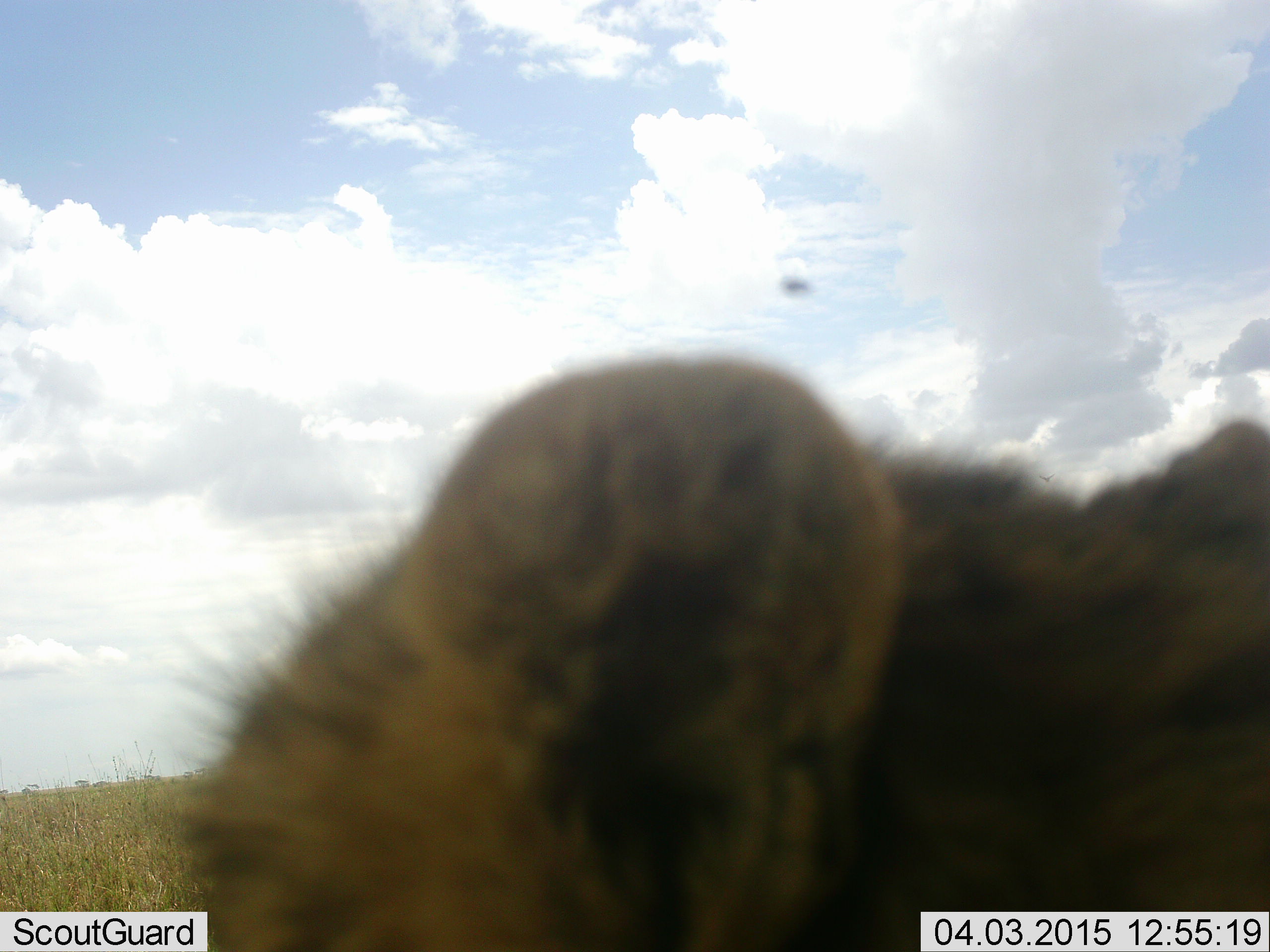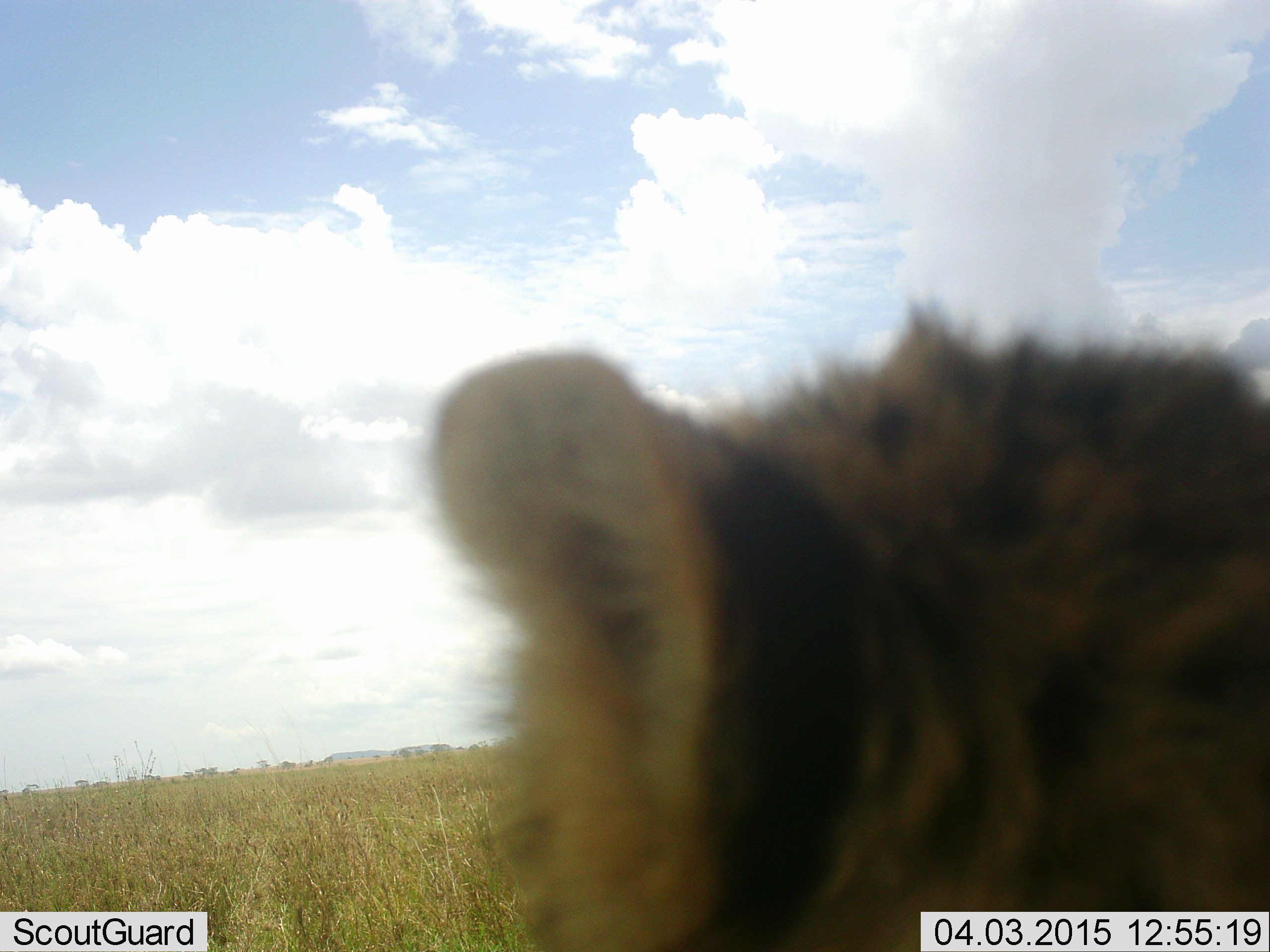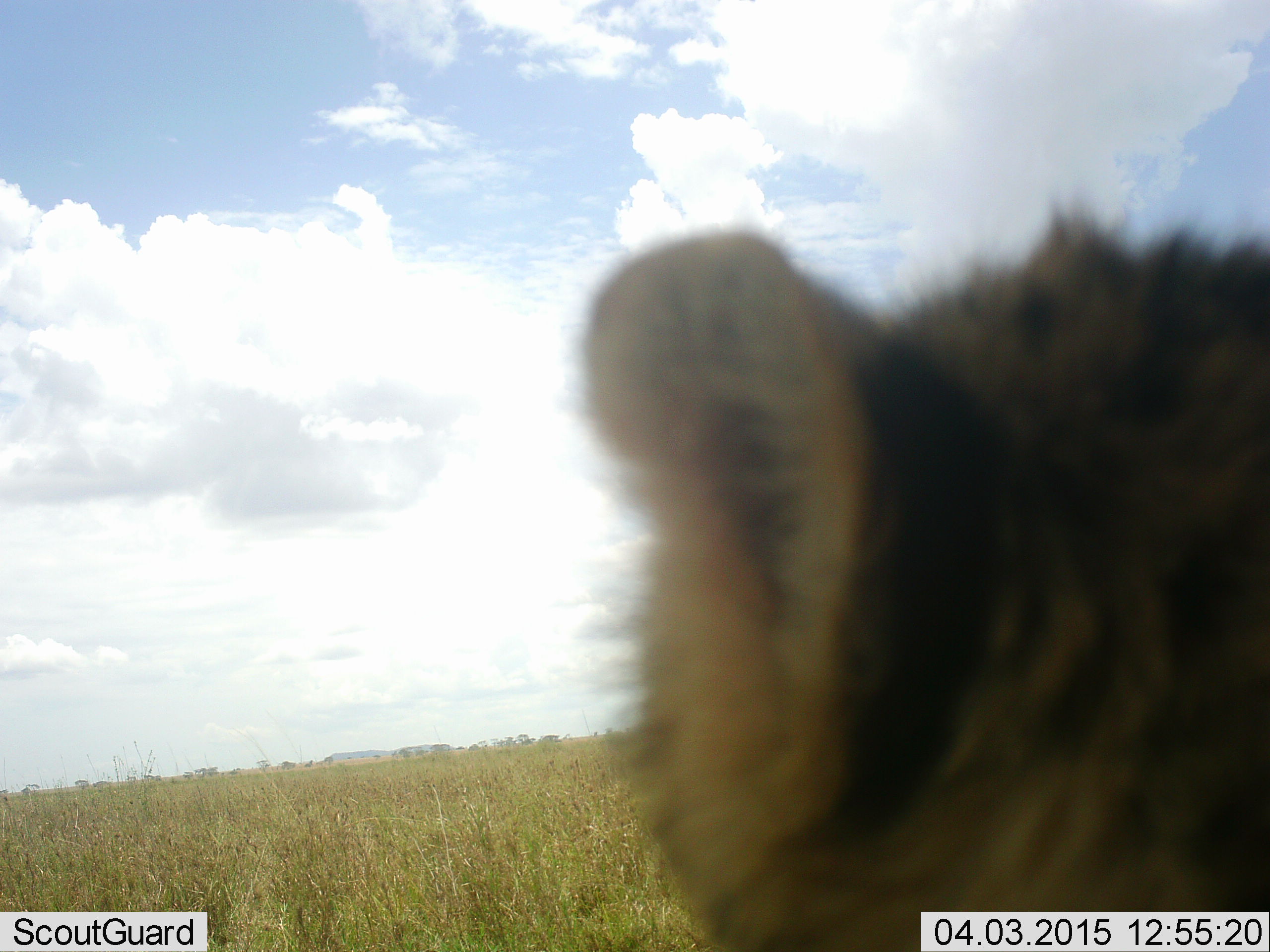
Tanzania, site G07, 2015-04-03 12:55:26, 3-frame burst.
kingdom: Animalia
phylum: Chordata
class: Mammalia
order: Carnivora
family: Felidae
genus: Acinonyx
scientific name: Acinonyx jubatus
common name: cheetah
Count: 1.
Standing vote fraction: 50%.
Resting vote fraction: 50%.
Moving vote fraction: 20%.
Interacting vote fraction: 0%.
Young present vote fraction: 0%.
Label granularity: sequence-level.